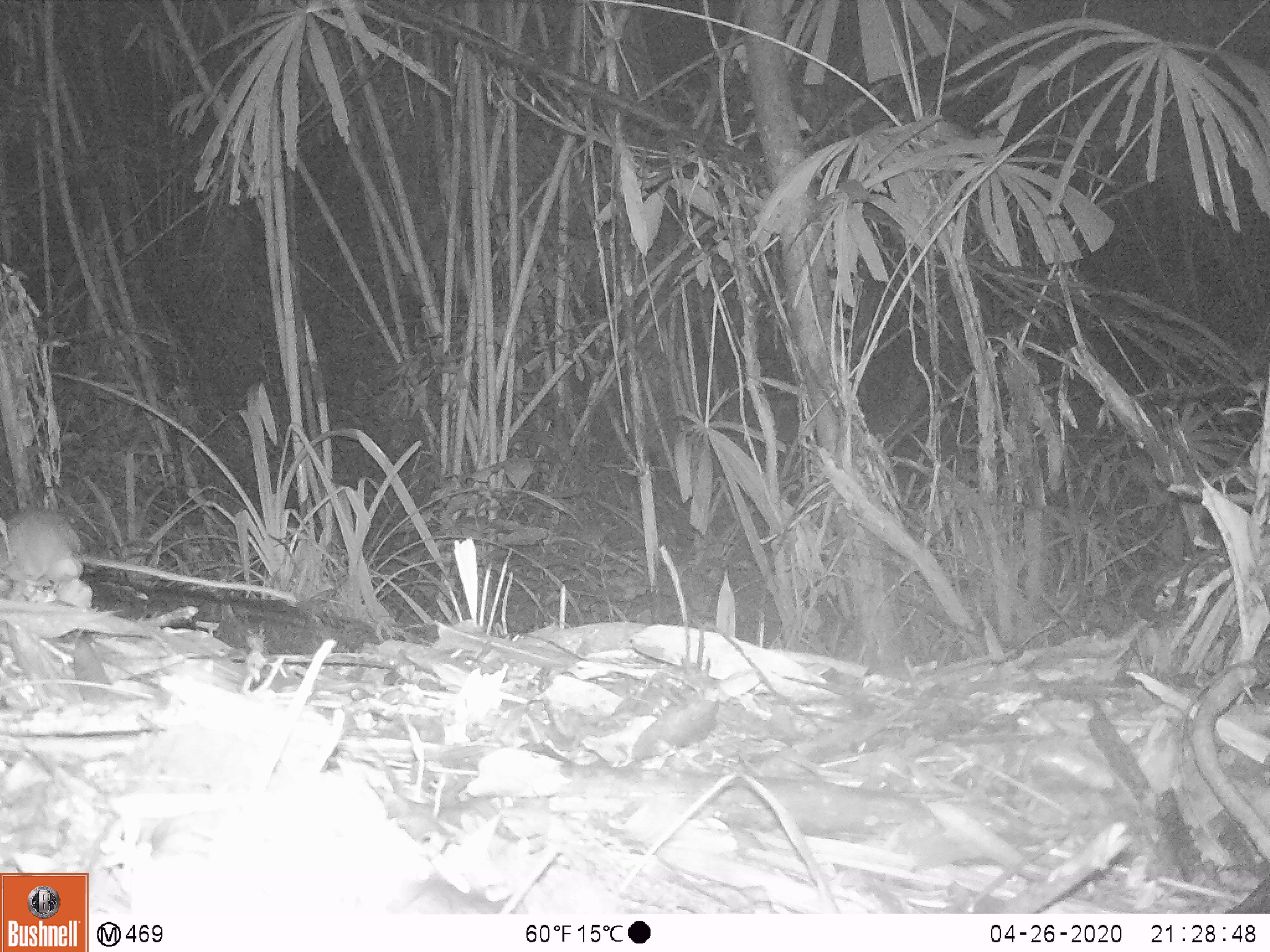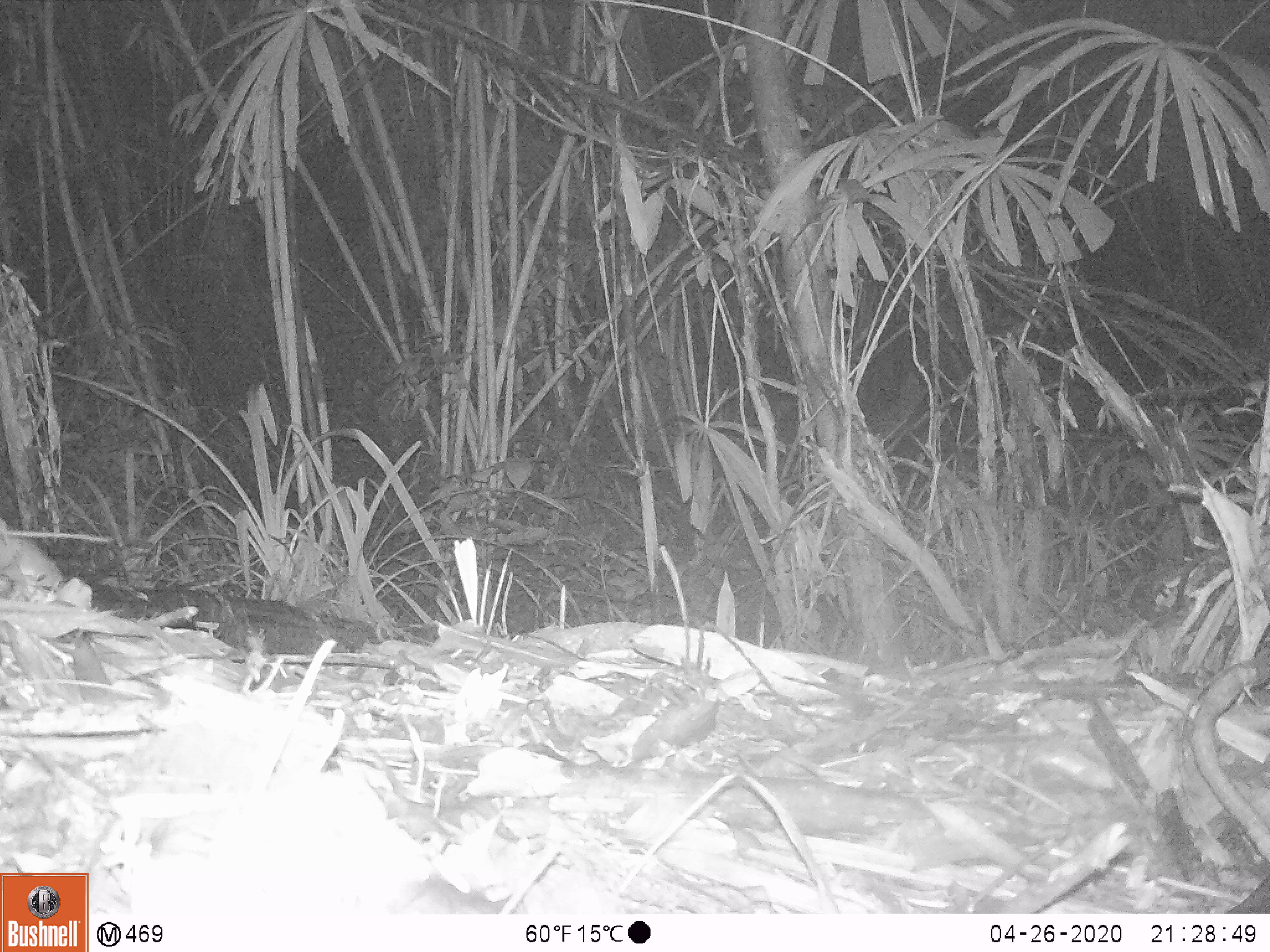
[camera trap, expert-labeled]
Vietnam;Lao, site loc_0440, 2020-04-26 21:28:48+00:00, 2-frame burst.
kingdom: Animalia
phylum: Chordata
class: Mammalia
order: Rodentia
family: Muridae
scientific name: Muridae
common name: old-world mice and rats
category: unidentified murid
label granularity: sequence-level